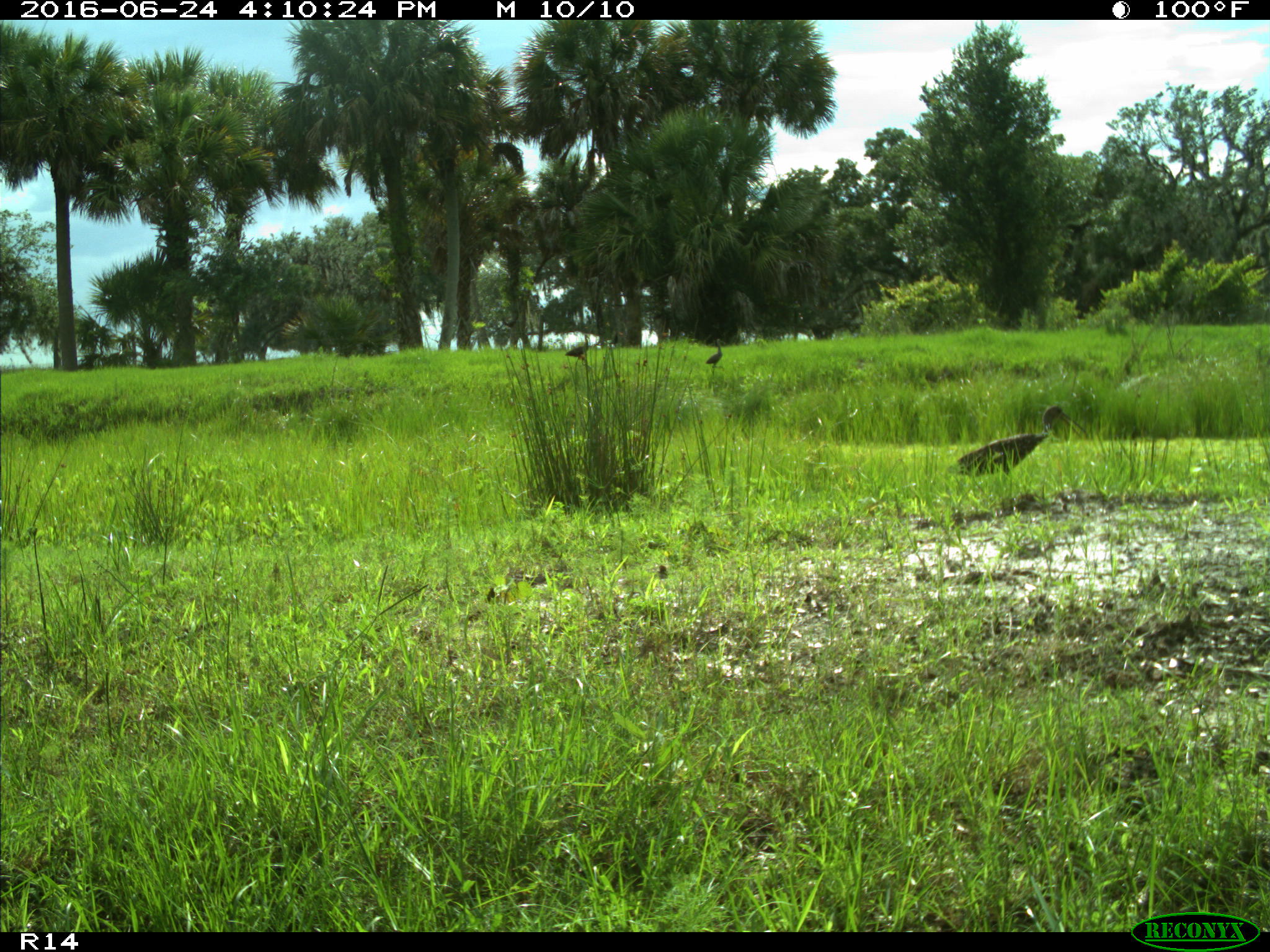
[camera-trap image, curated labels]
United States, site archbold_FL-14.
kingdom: Animalia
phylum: Chordata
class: Aves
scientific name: Aves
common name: birds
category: unidentified bird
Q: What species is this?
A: Unidentified bird (birds) (Aves).